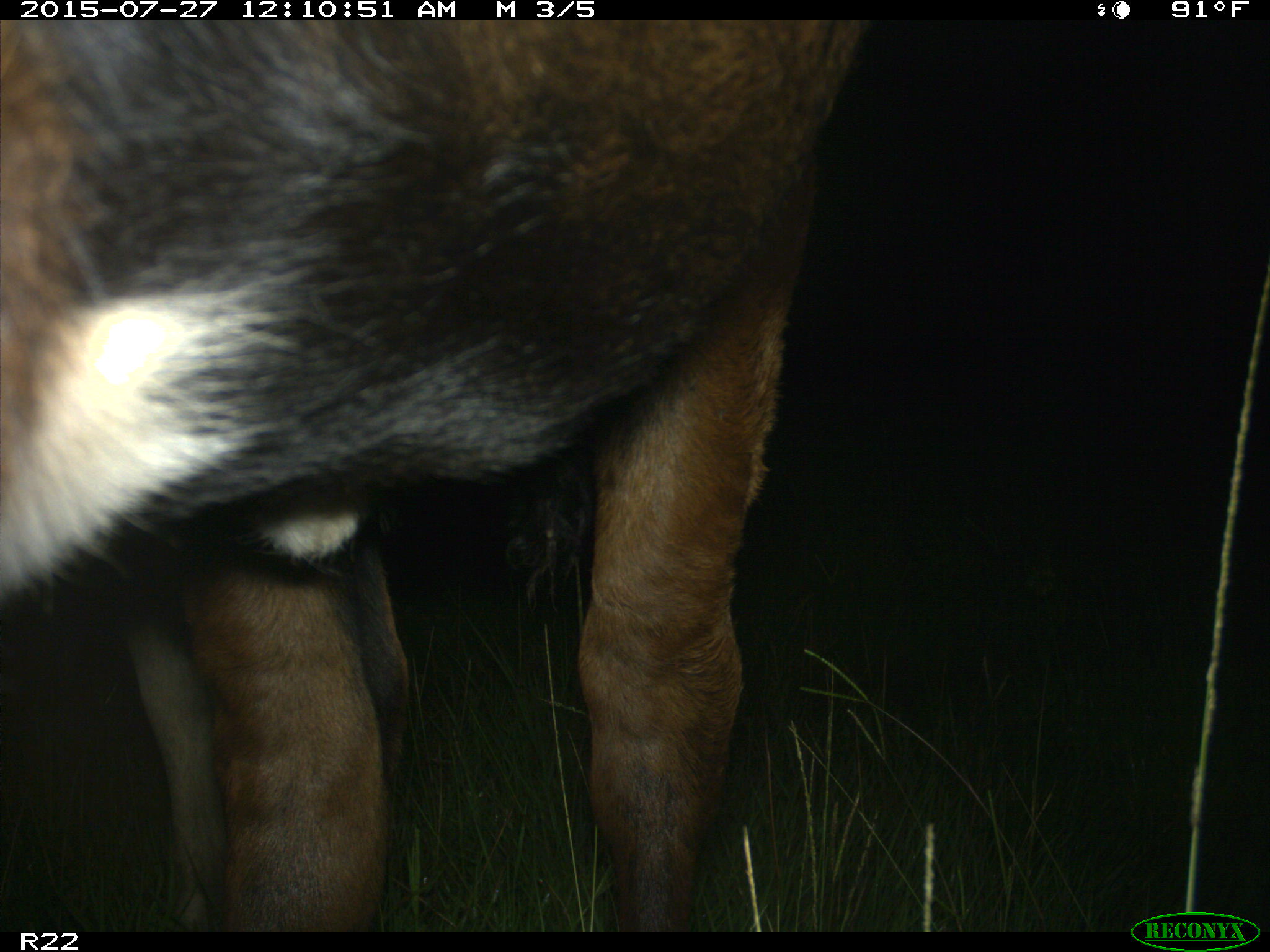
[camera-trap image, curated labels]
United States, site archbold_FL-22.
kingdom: Animalia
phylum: Chordata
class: Mammalia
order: Artiodactyla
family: Bovidae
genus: Bos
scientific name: Bos taurus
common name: domestic cow